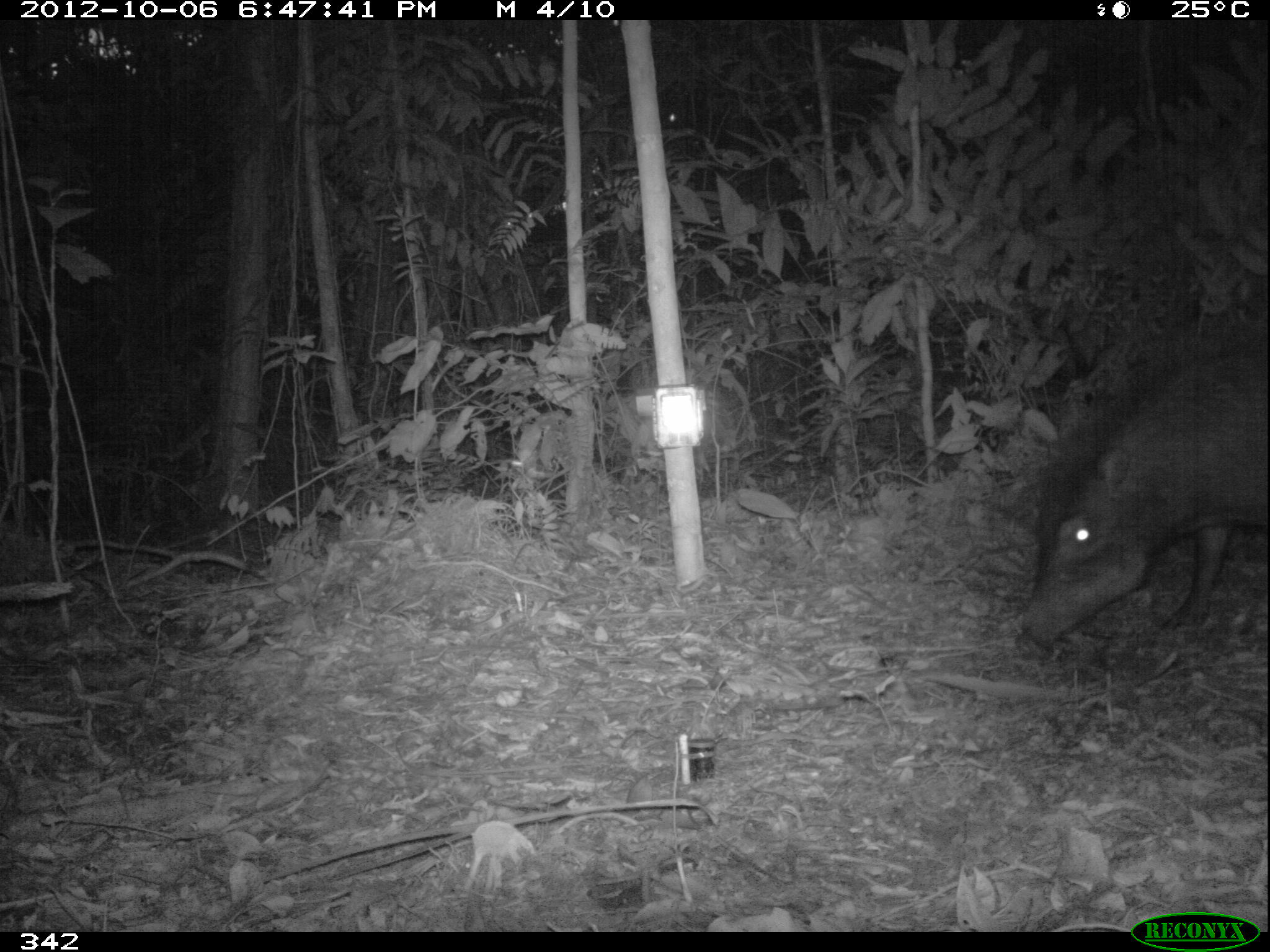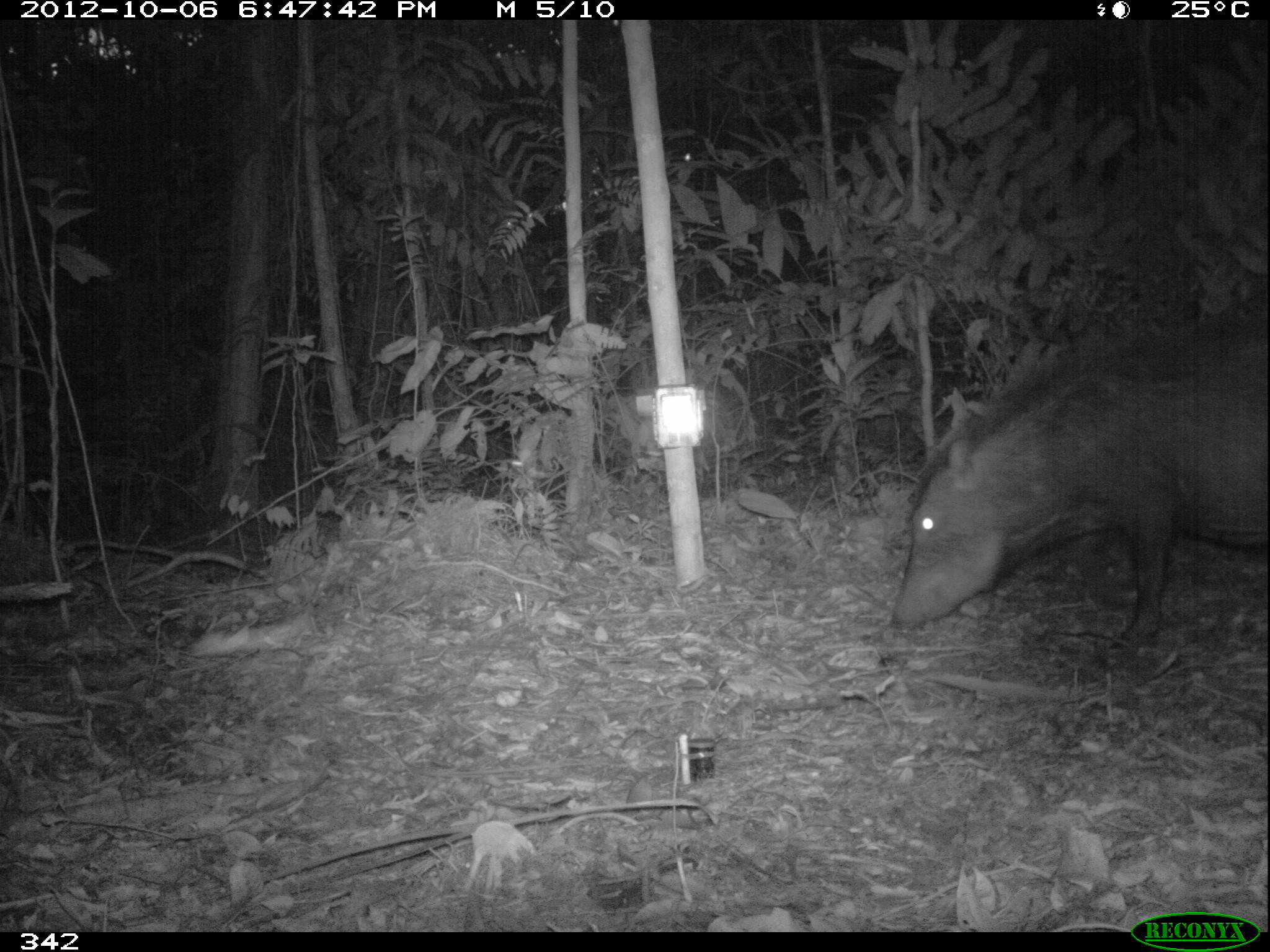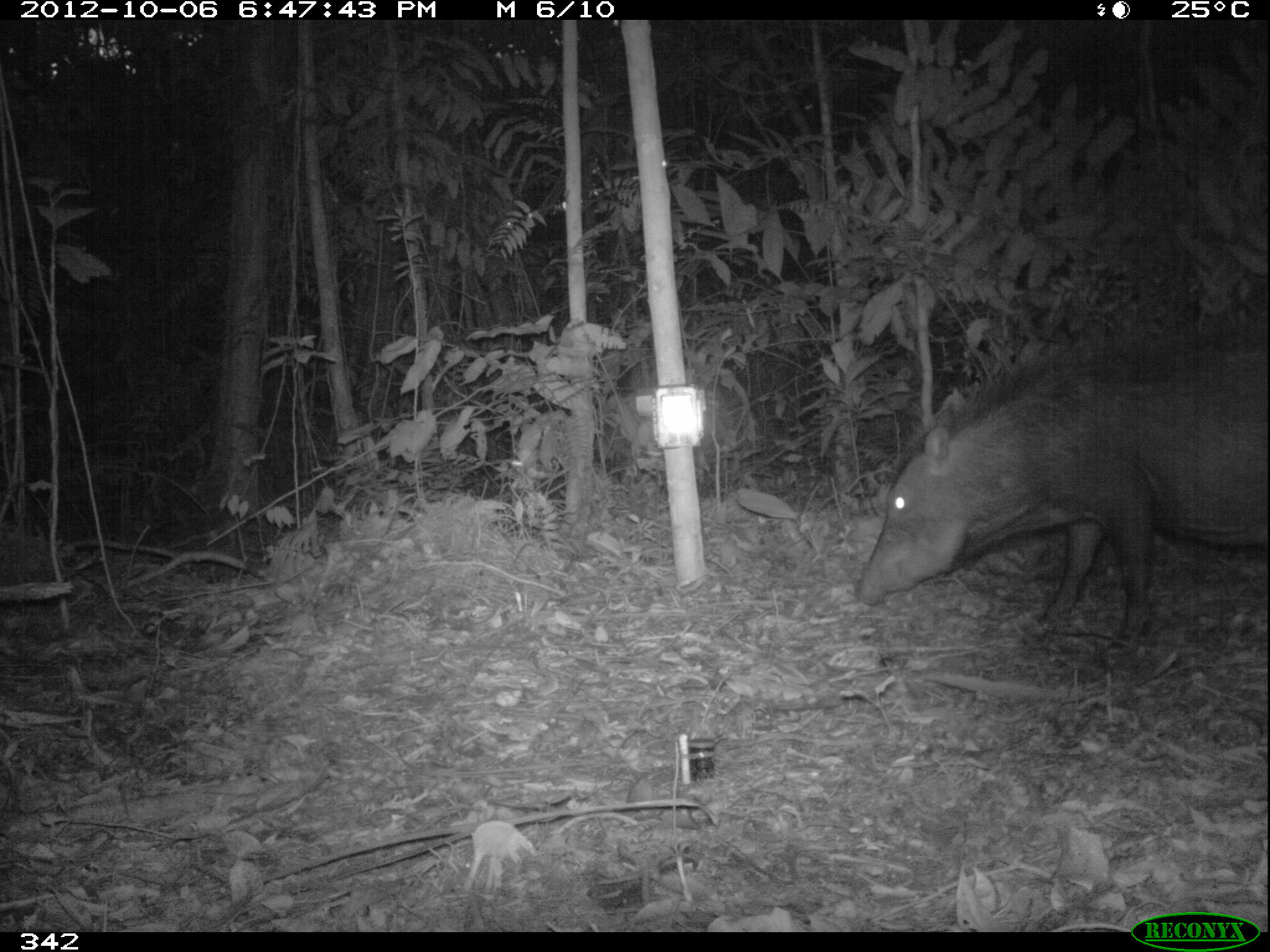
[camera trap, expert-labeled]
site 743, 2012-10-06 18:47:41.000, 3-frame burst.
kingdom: Animalia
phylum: Chordata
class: Mammalia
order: Artiodactyla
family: Tayassuidae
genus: Tayassu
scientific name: Tayassu pecari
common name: white-lipped peccary